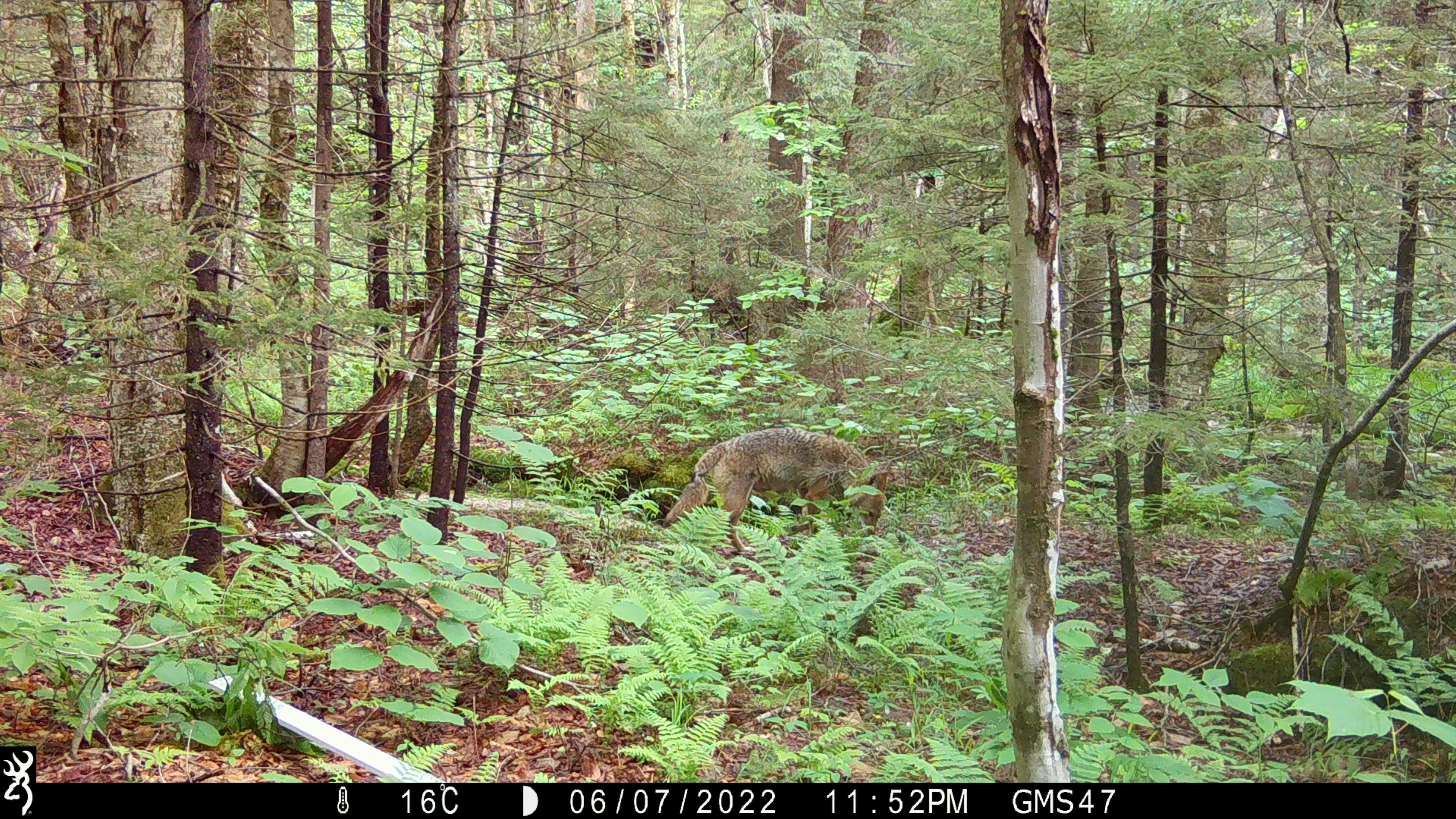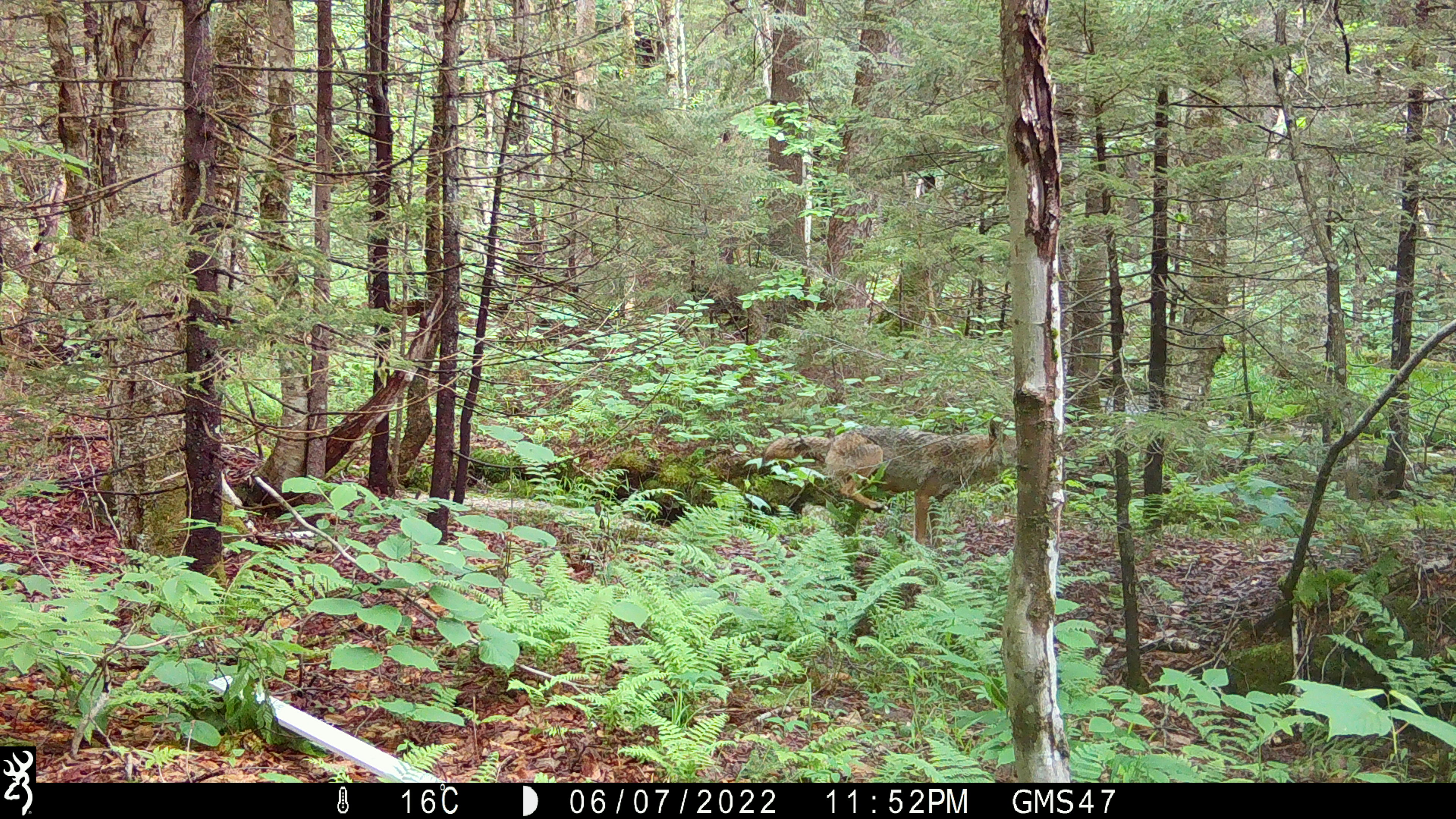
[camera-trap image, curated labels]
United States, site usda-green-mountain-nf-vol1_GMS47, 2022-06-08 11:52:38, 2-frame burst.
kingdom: Animalia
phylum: Chordata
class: Mammalia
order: Carnivora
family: Canidae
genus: Canis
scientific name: Canis latrans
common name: coyote